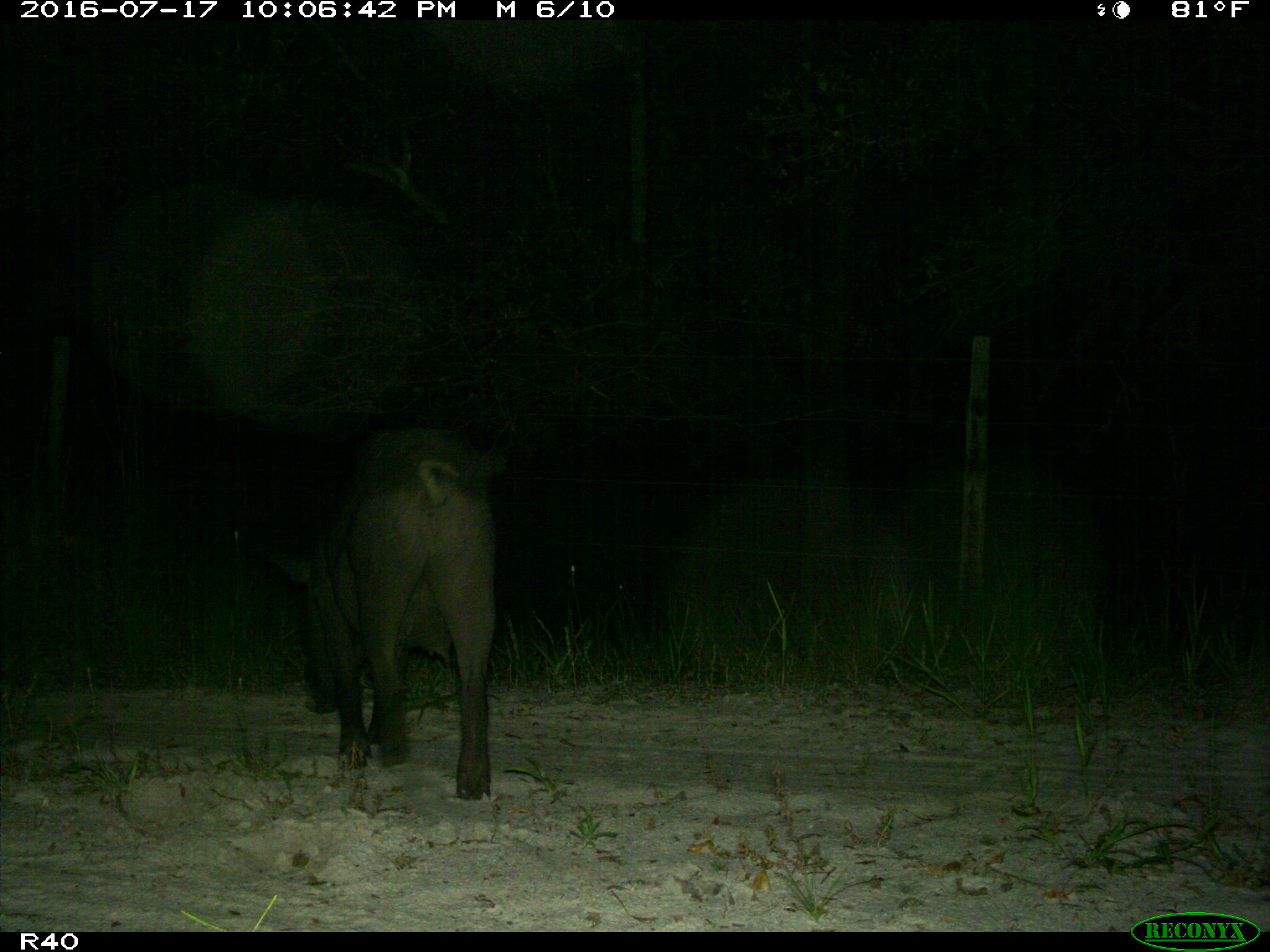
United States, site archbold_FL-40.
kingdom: Animalia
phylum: Chordata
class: Mammalia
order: Artiodactyla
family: Suidae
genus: Sus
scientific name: Sus scrofa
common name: wild boar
Sus scrofa (wild boar).